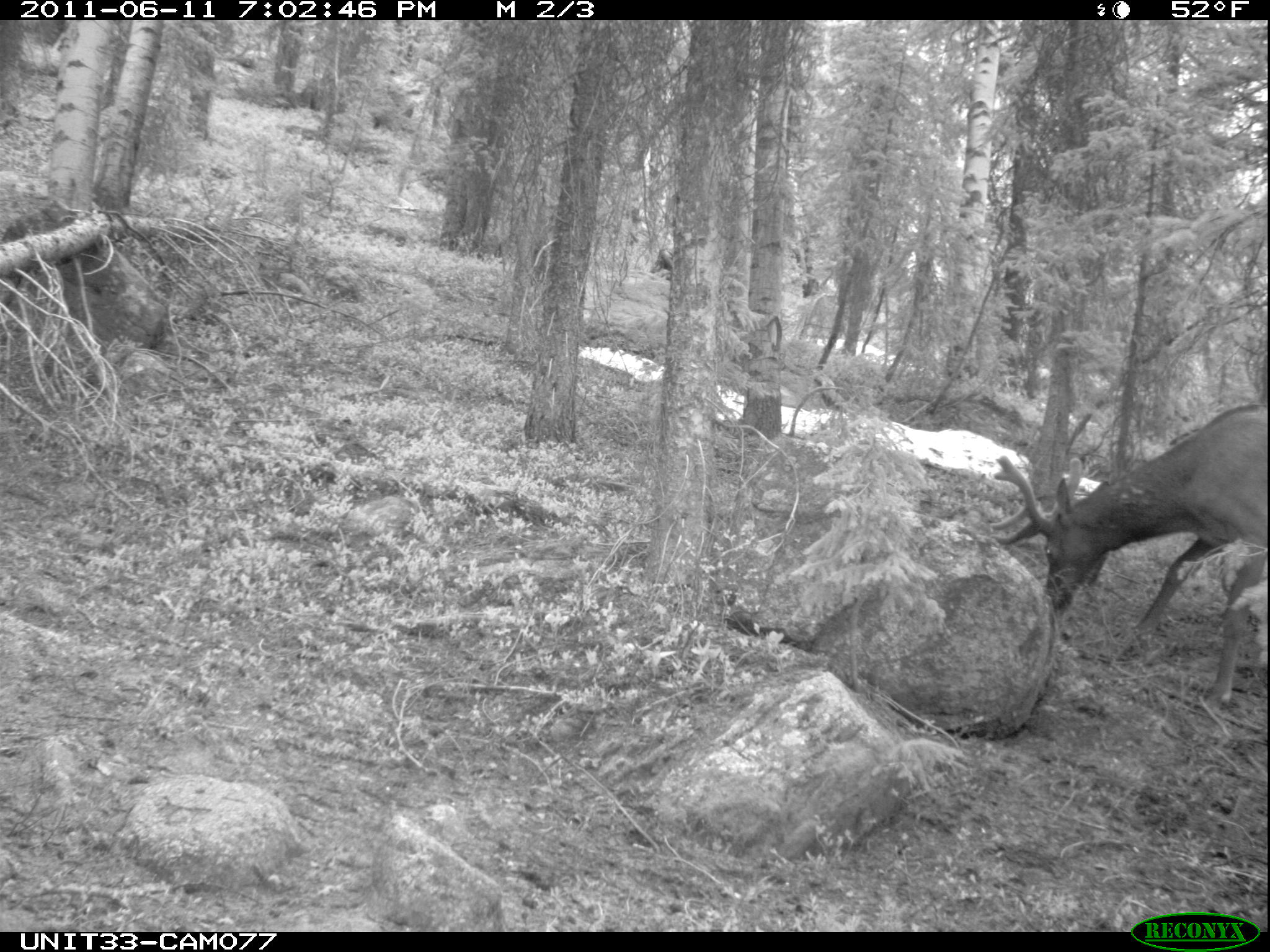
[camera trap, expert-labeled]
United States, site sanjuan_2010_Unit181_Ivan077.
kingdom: Animalia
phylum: Chordata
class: Mammalia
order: Artiodactyla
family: Cervidae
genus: Cervus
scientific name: Cervus elaphus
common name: red deer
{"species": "Cervus elaphus (red deer)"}